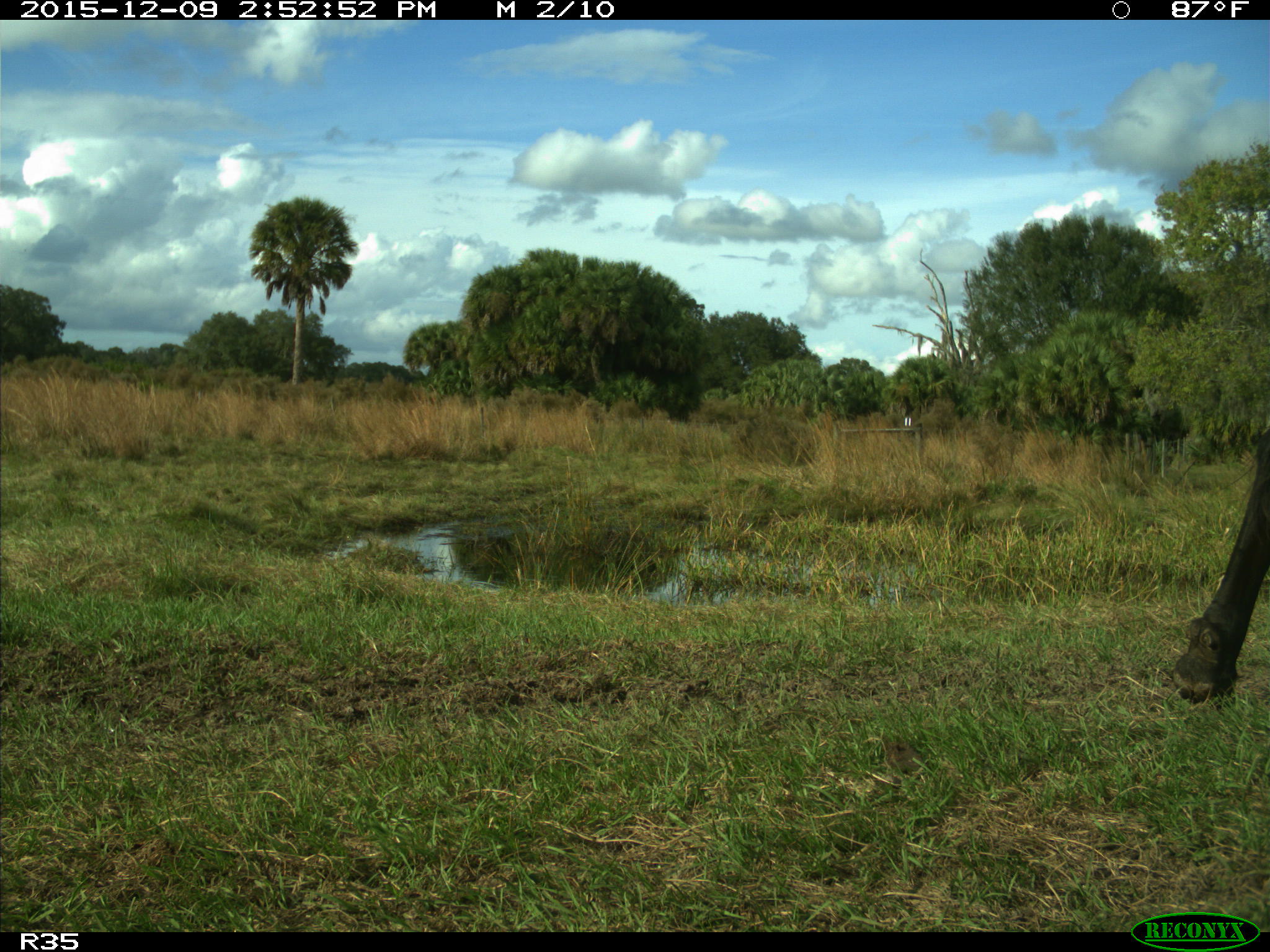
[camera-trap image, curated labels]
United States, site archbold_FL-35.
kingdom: Animalia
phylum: Chordata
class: Mammalia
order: Artiodactyla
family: Bovidae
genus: Bos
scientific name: Bos taurus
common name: domestic cow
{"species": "Bos taurus (domestic cow)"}